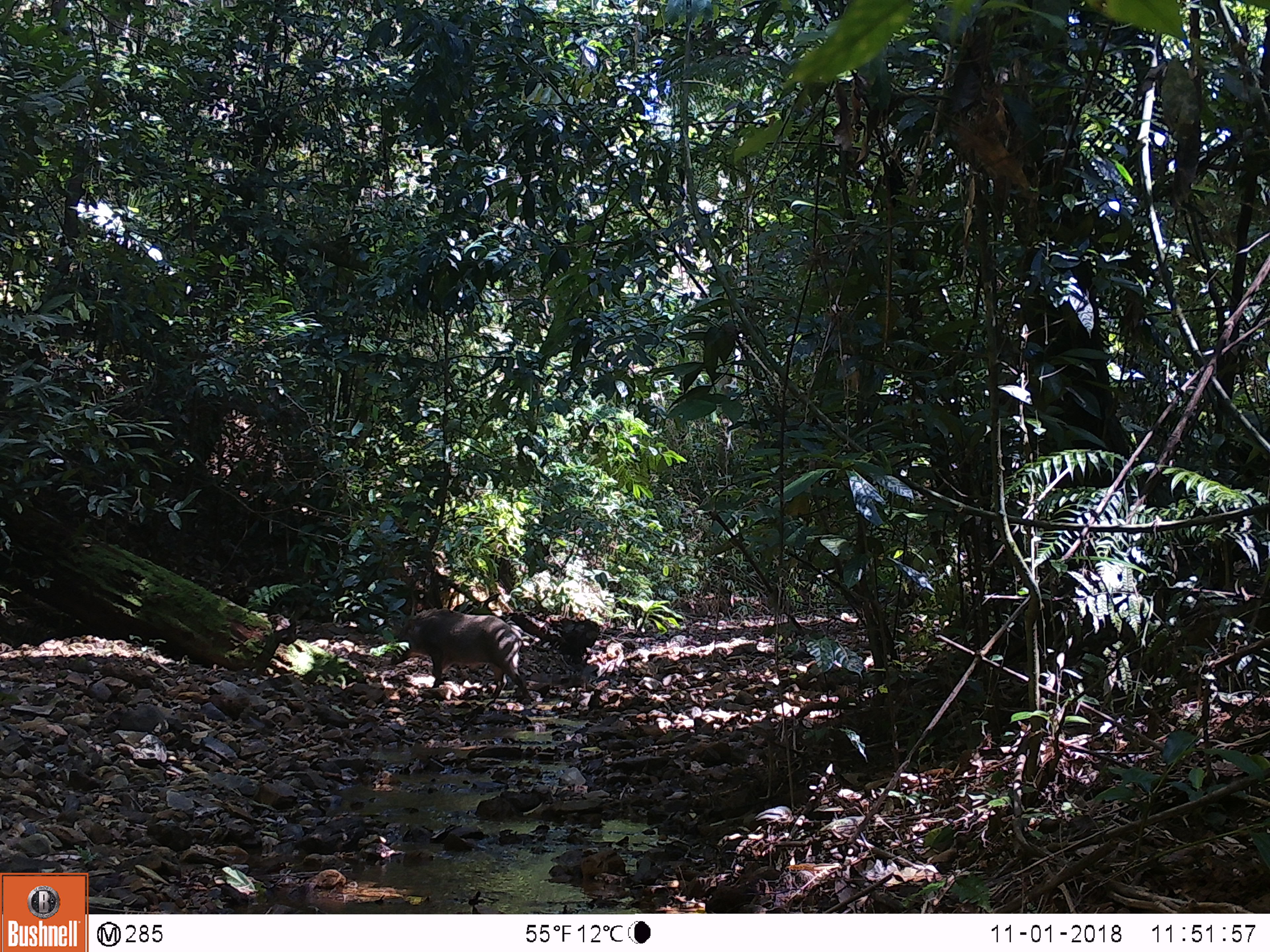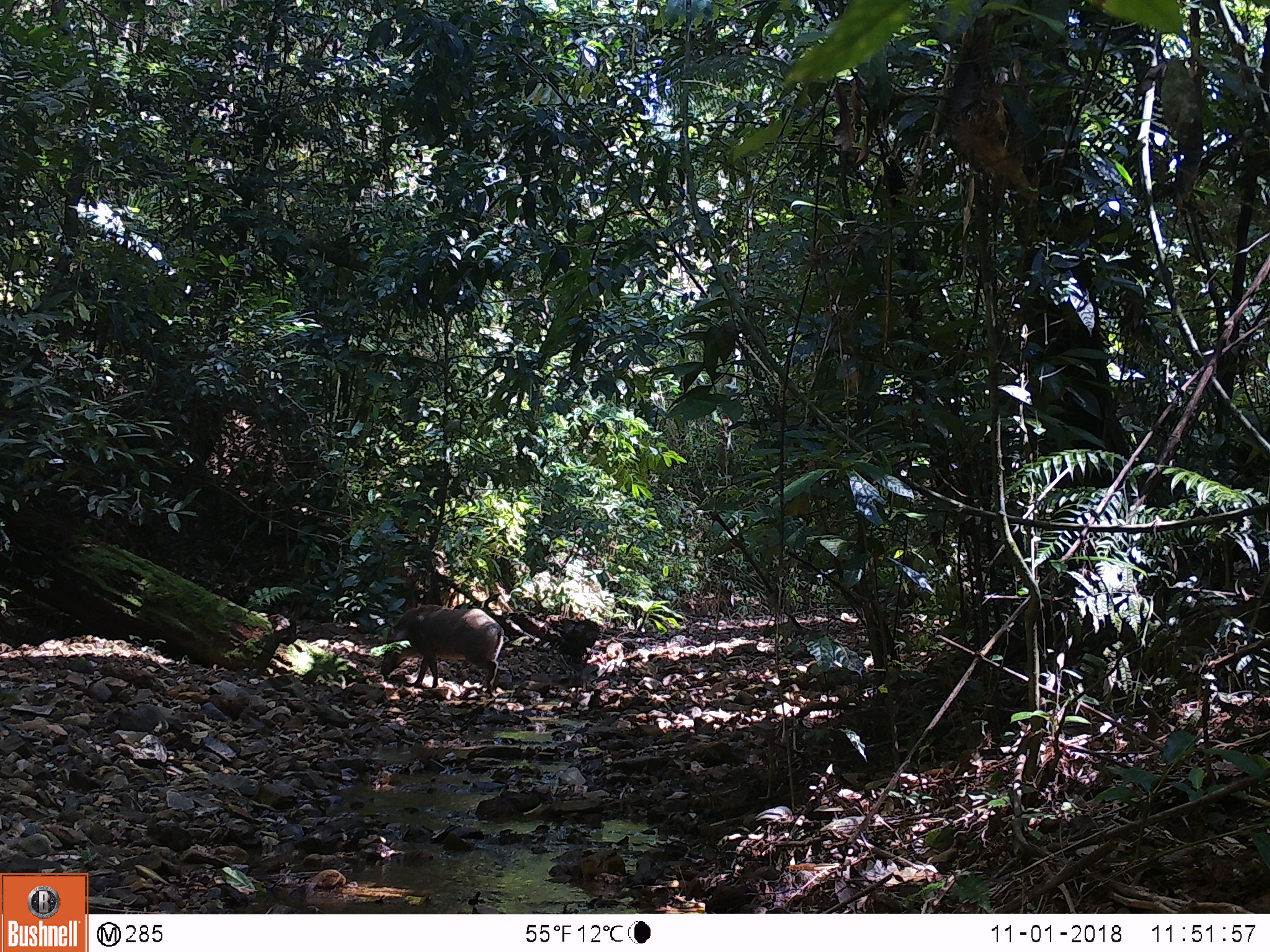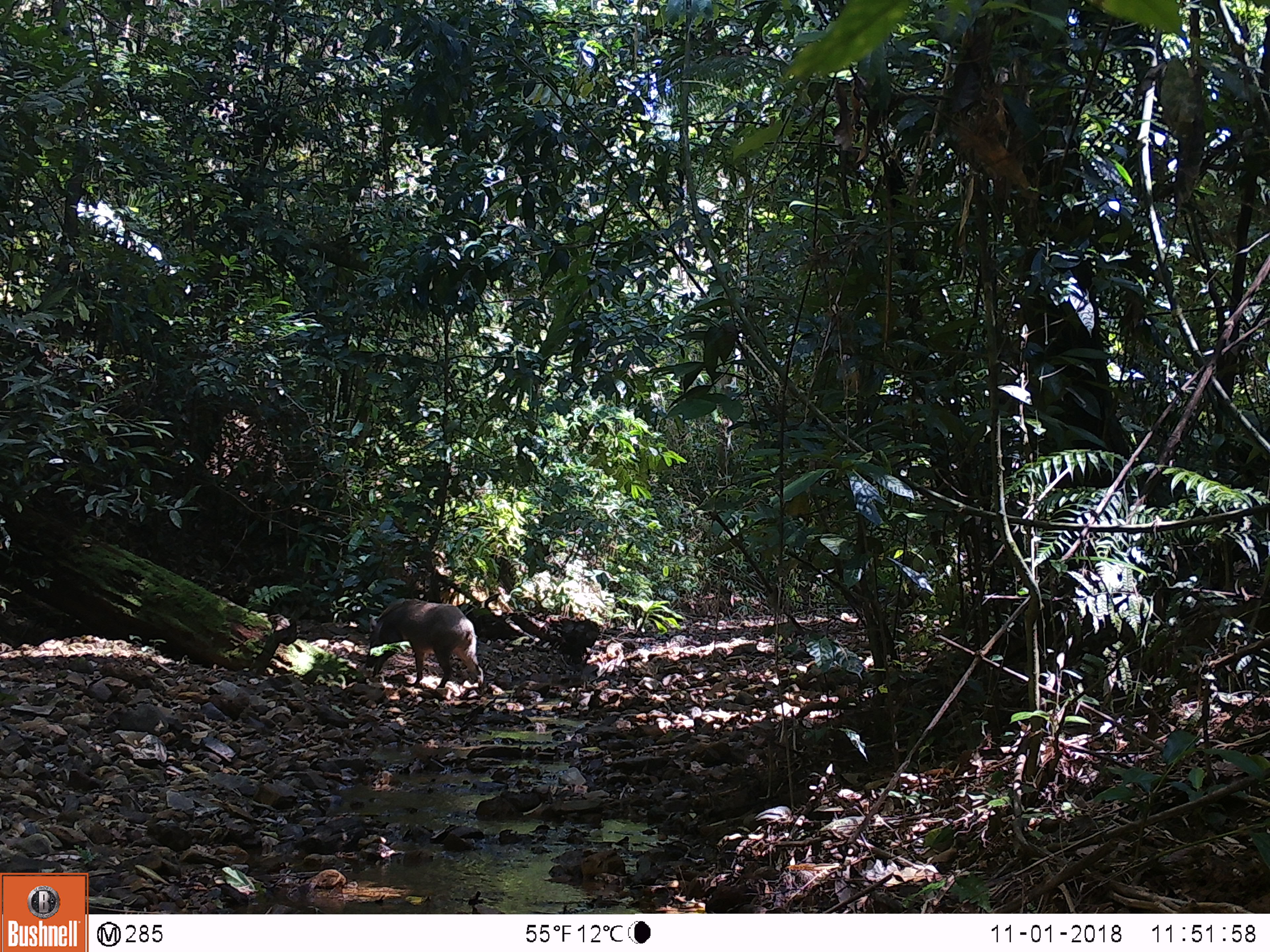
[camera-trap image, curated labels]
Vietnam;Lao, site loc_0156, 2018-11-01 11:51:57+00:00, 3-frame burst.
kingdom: Animalia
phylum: Chordata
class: Mammalia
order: Artiodactyla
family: Suidae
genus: Sus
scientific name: Sus scrofa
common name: eurasian wild pig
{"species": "eurasian wild pig (Sus scrofa)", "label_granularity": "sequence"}